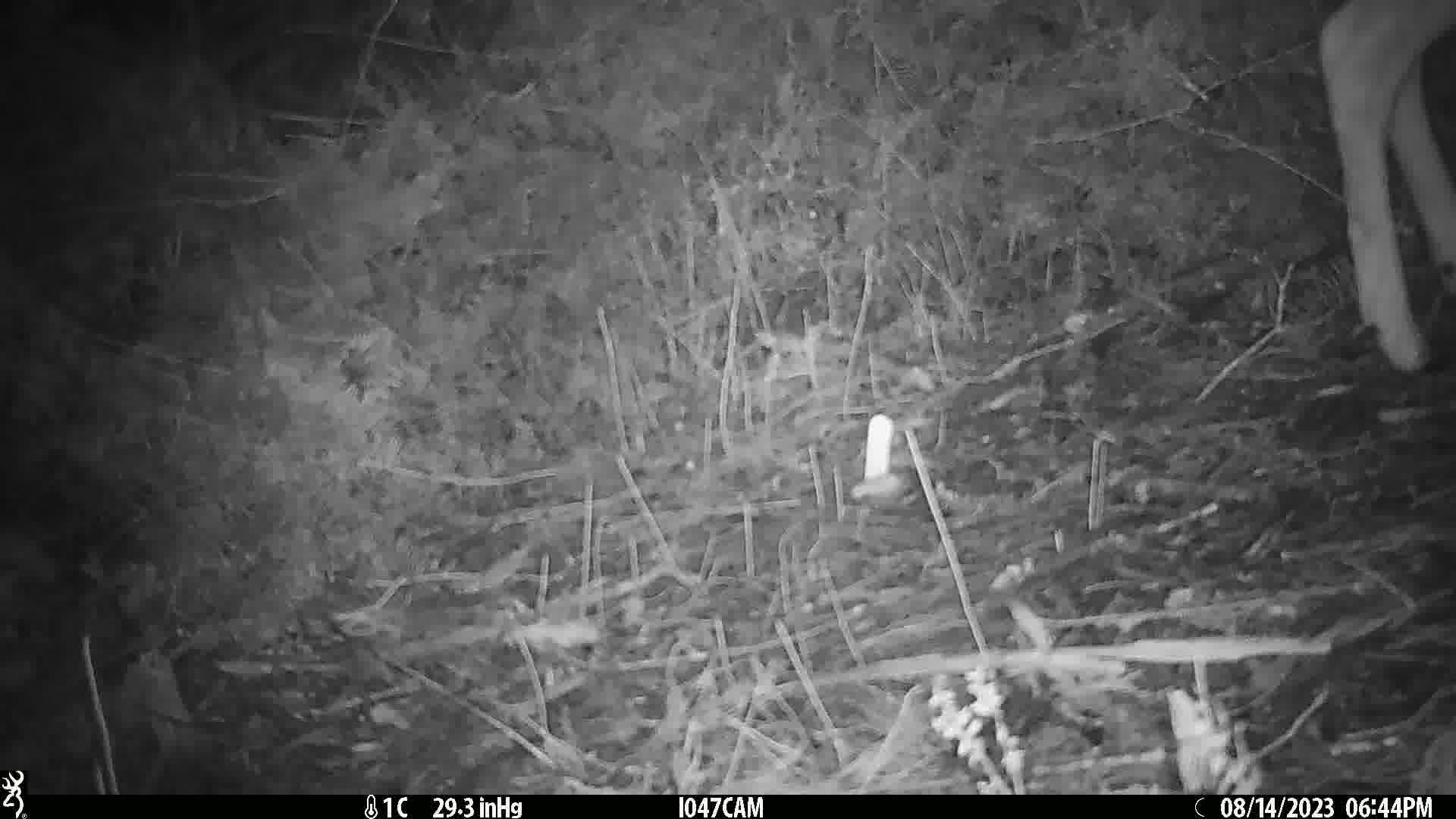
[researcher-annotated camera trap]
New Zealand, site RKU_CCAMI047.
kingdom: Animalia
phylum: Chordata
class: Mammalia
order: Artiodactyla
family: Cervidae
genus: Odocoileus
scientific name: Odocoileus virginianus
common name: white-tailed deer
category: white tailed deer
White tailed deer (white-tailed deer) (Odocoileus virginianus).